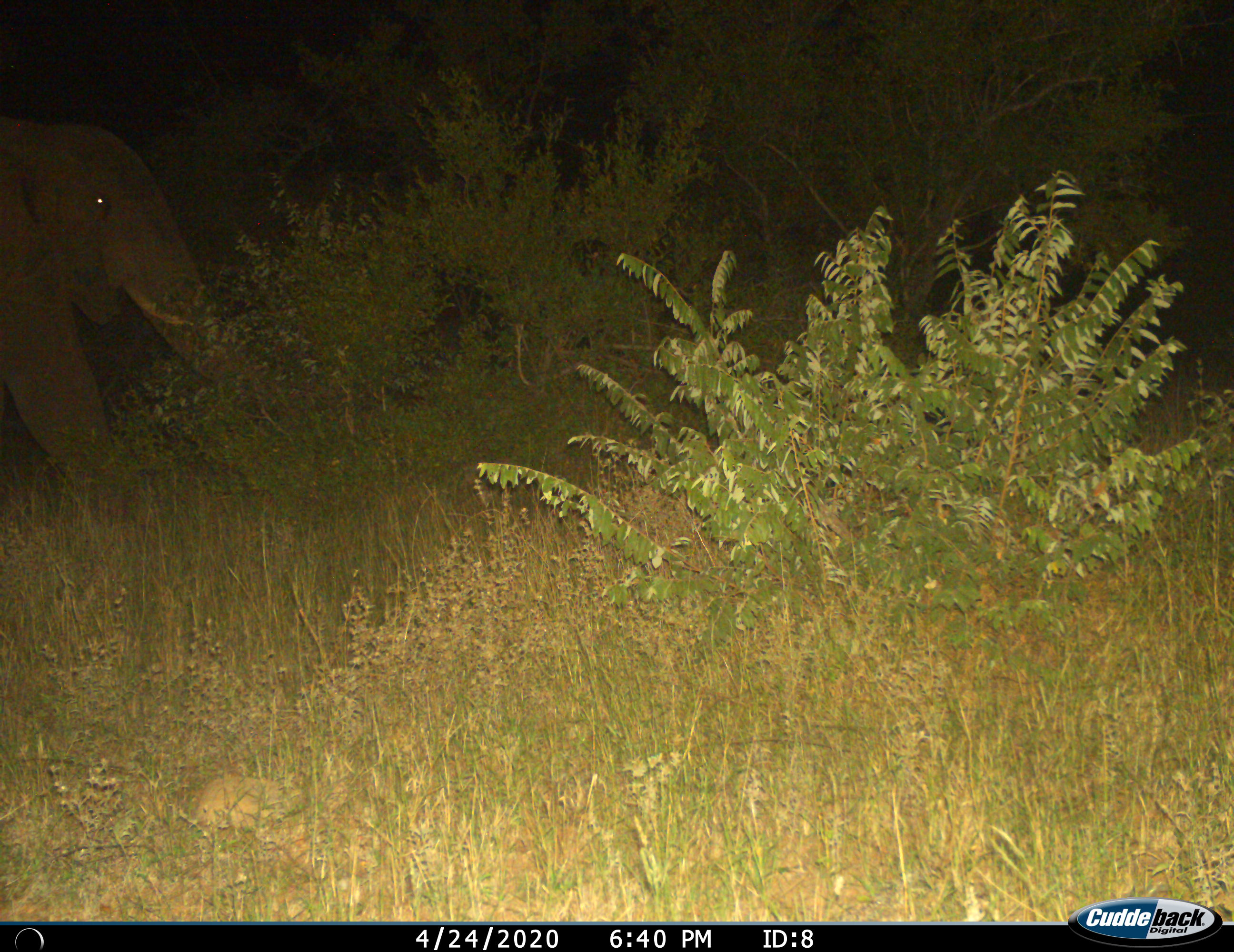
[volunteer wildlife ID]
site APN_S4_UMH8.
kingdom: Animalia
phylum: Chordata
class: Mammalia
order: Proboscidea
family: Elephantidae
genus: Loxodonta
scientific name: Loxodonta africana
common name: african bush elephant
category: elephant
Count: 1.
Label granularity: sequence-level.